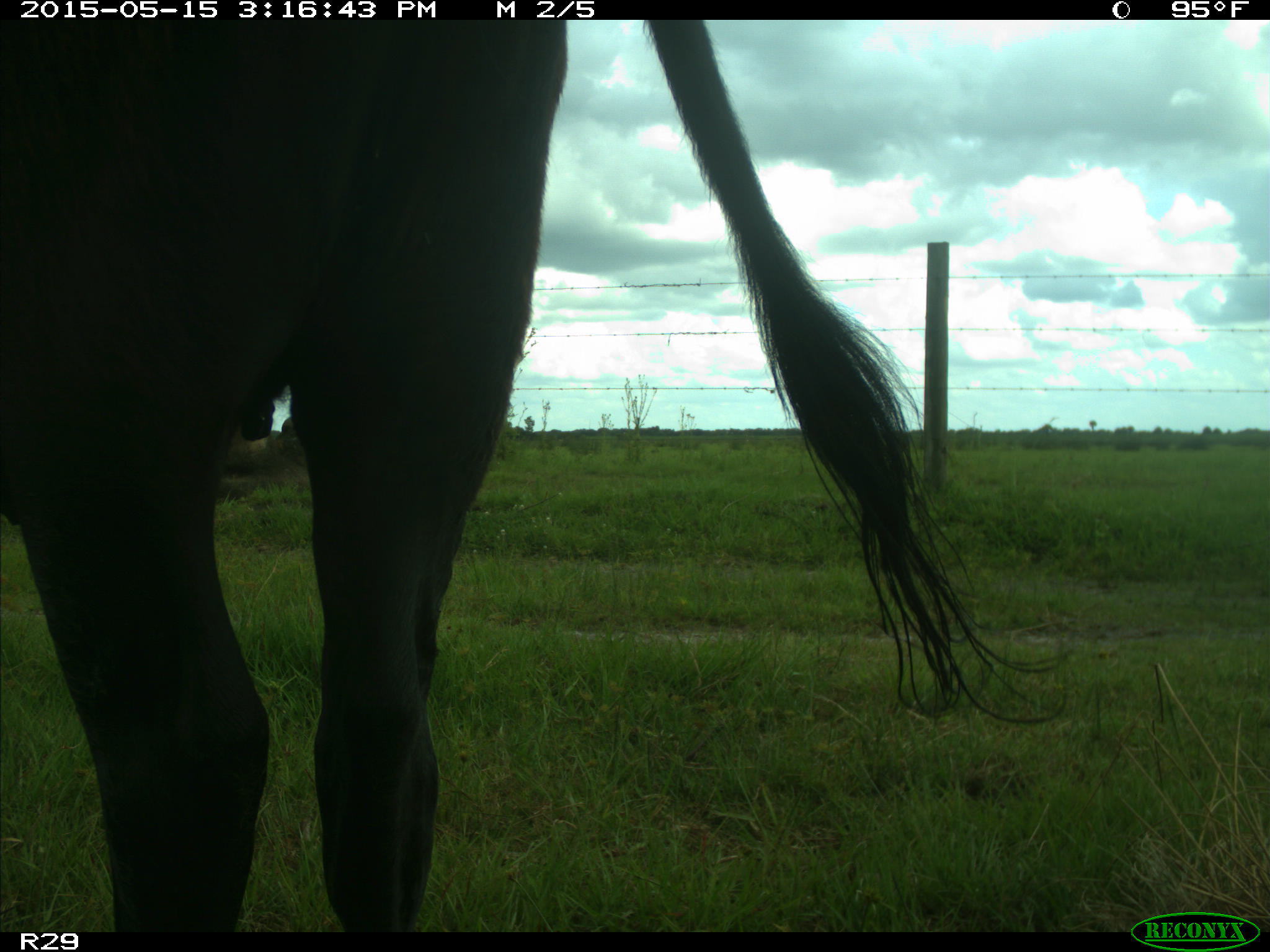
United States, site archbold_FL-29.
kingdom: Animalia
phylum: Chordata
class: Mammalia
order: Artiodactyla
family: Bovidae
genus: Bos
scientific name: Bos taurus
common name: domestic cow